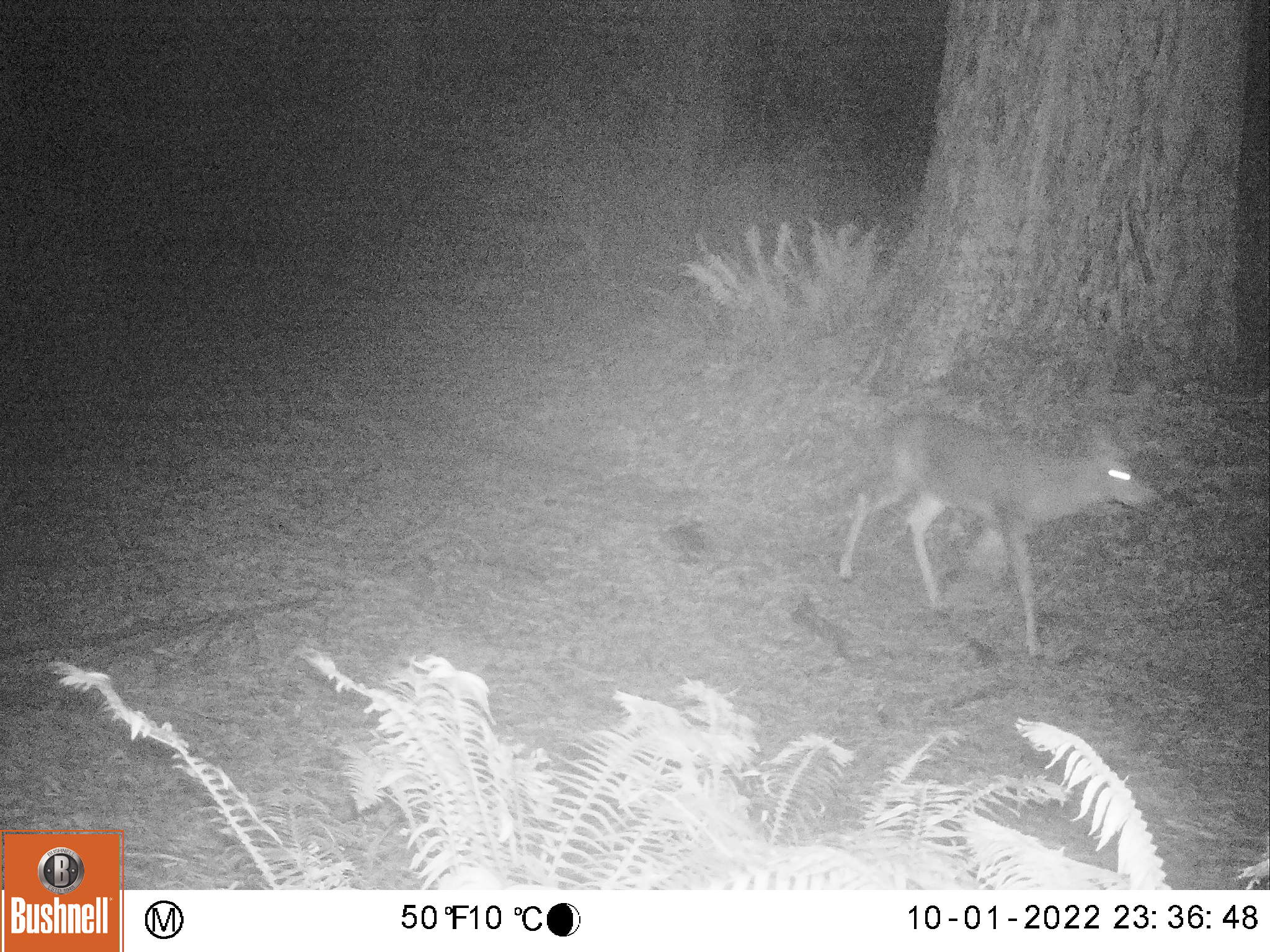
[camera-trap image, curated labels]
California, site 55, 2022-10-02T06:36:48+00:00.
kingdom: Animalia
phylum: Chordata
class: Mammalia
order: Artiodactyla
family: Cervidae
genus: Odocoileus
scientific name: Odocoileus hemionus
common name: mule deer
Mule deer (Odocoileus hemionus).